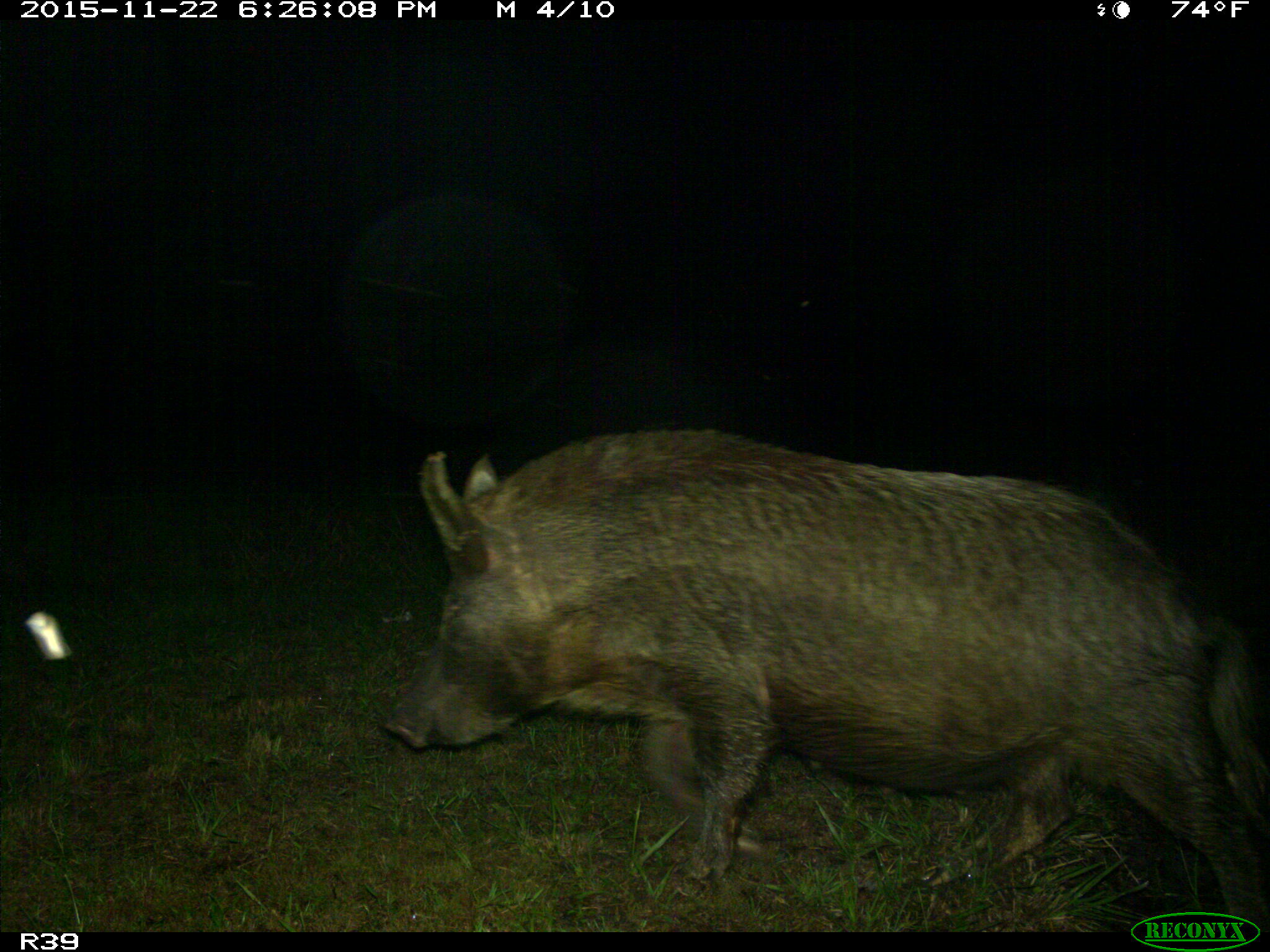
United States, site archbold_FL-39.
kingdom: Animalia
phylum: Chordata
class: Mammalia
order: Artiodactyla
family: Suidae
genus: Sus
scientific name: Sus scrofa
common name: wild boar